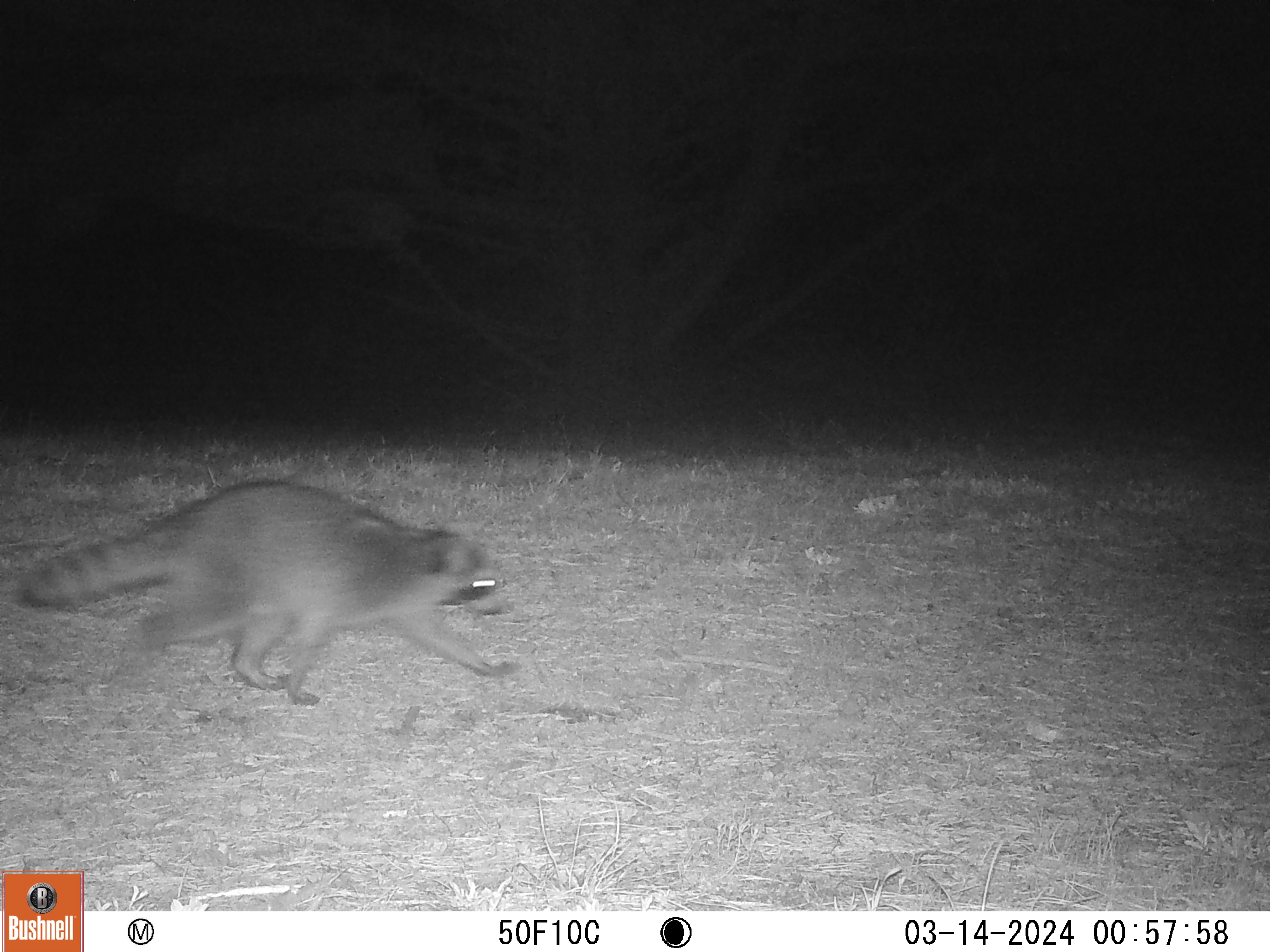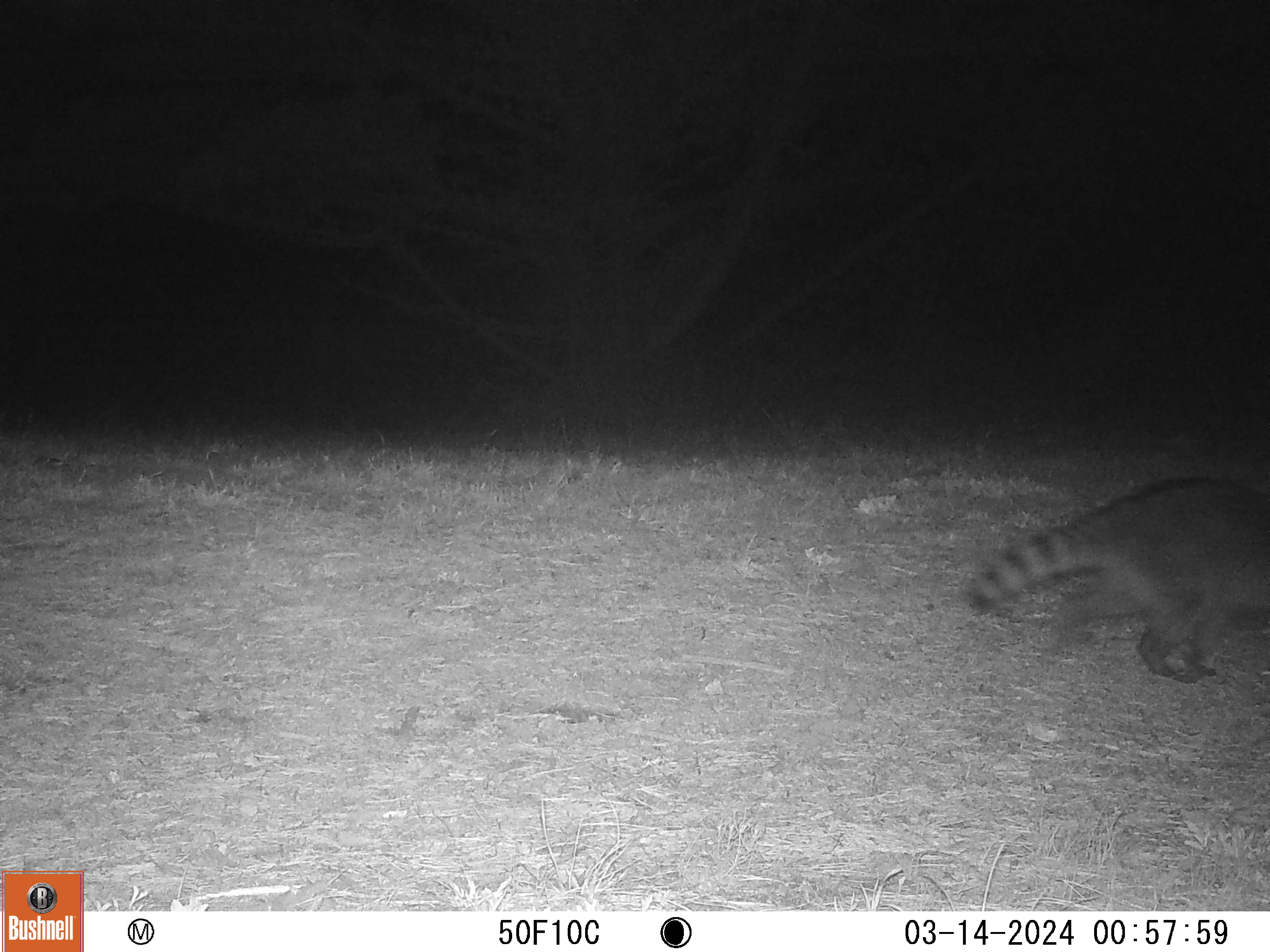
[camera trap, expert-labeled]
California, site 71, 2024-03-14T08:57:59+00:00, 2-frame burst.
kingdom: Animalia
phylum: Chordata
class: Mammalia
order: Carnivora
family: Procyonidae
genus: Procyon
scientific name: Procyon lotor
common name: raccoon